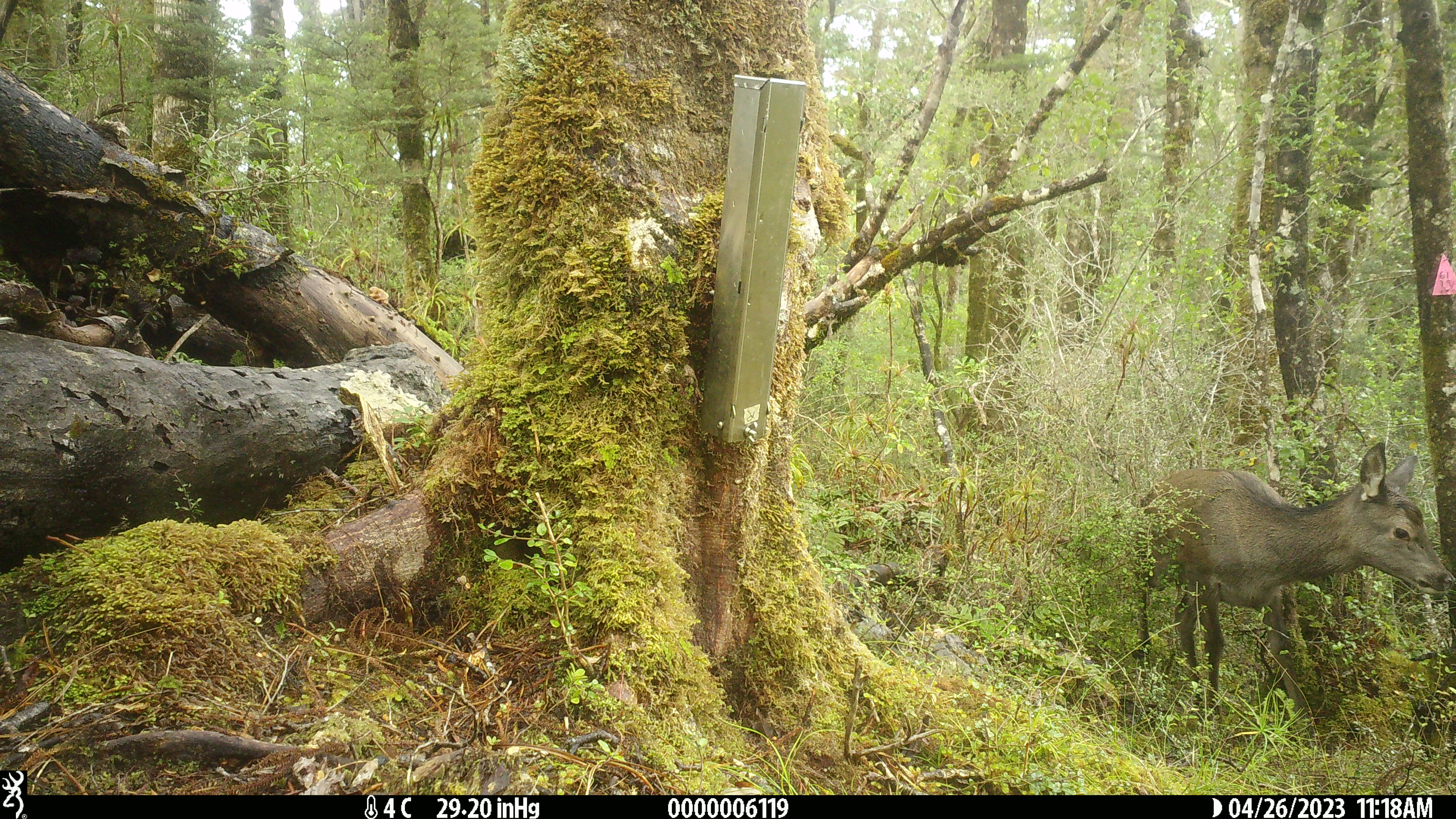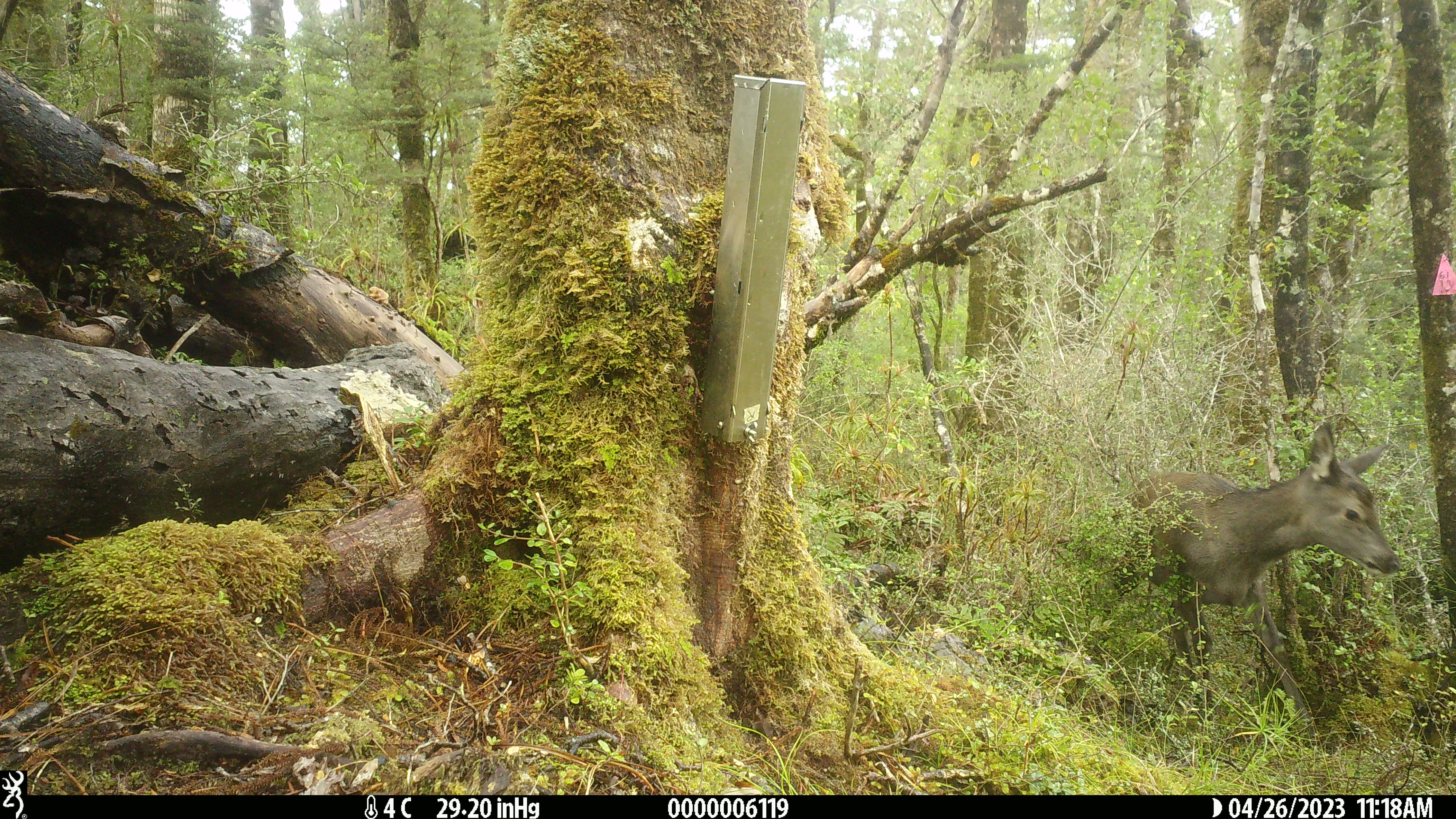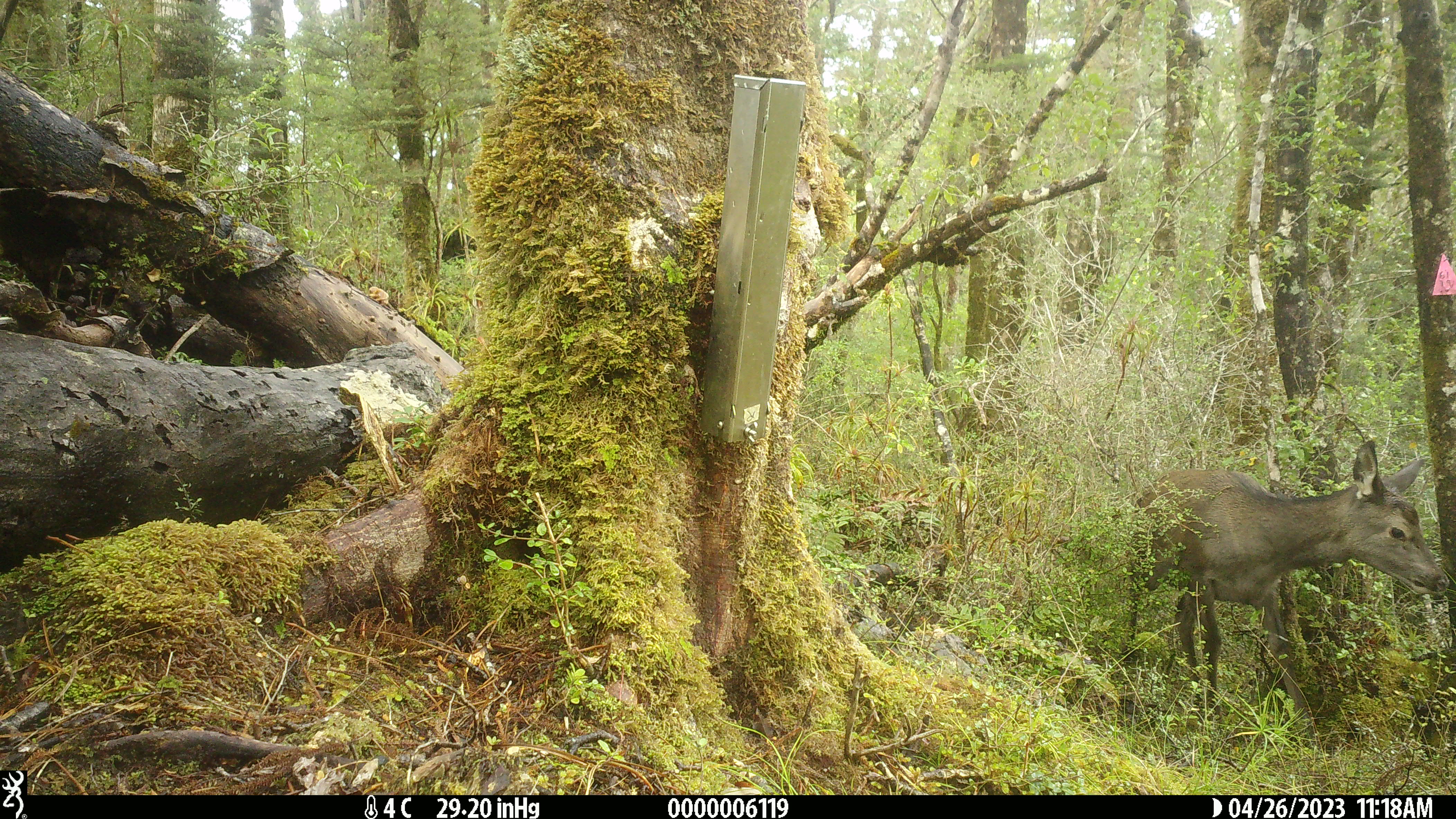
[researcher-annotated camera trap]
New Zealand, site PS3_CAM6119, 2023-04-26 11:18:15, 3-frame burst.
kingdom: Animalia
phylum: Chordata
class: Mammalia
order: Artiodactyla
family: Cervidae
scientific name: Cervidae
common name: deer